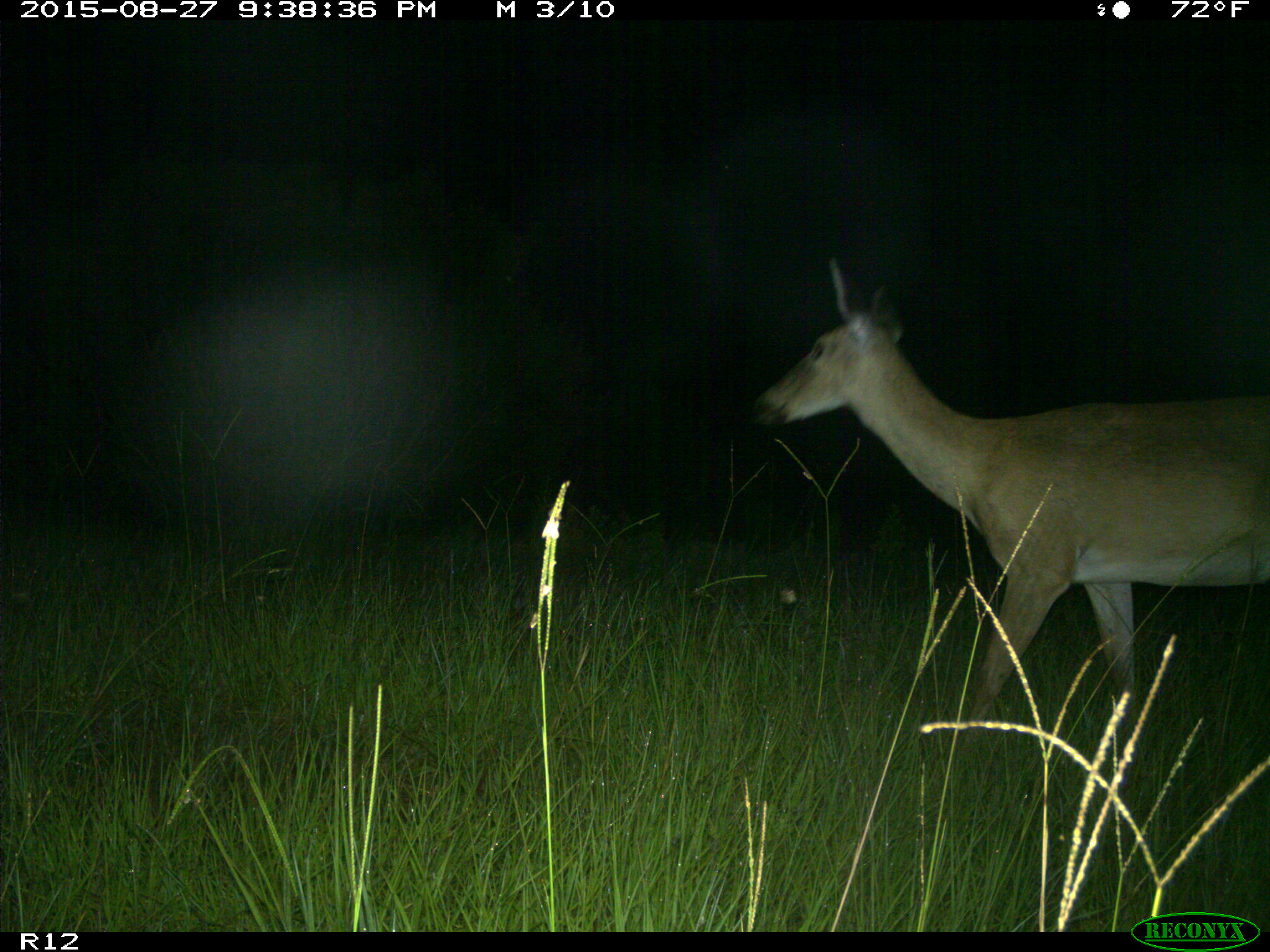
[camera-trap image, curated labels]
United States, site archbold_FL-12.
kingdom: Animalia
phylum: Chordata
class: Mammalia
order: Artiodactyla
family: Cervidae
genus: Odocoileus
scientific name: Odocoileus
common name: deer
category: unidentified deer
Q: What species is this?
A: Unidentified deer (deer) (Odocoileus).